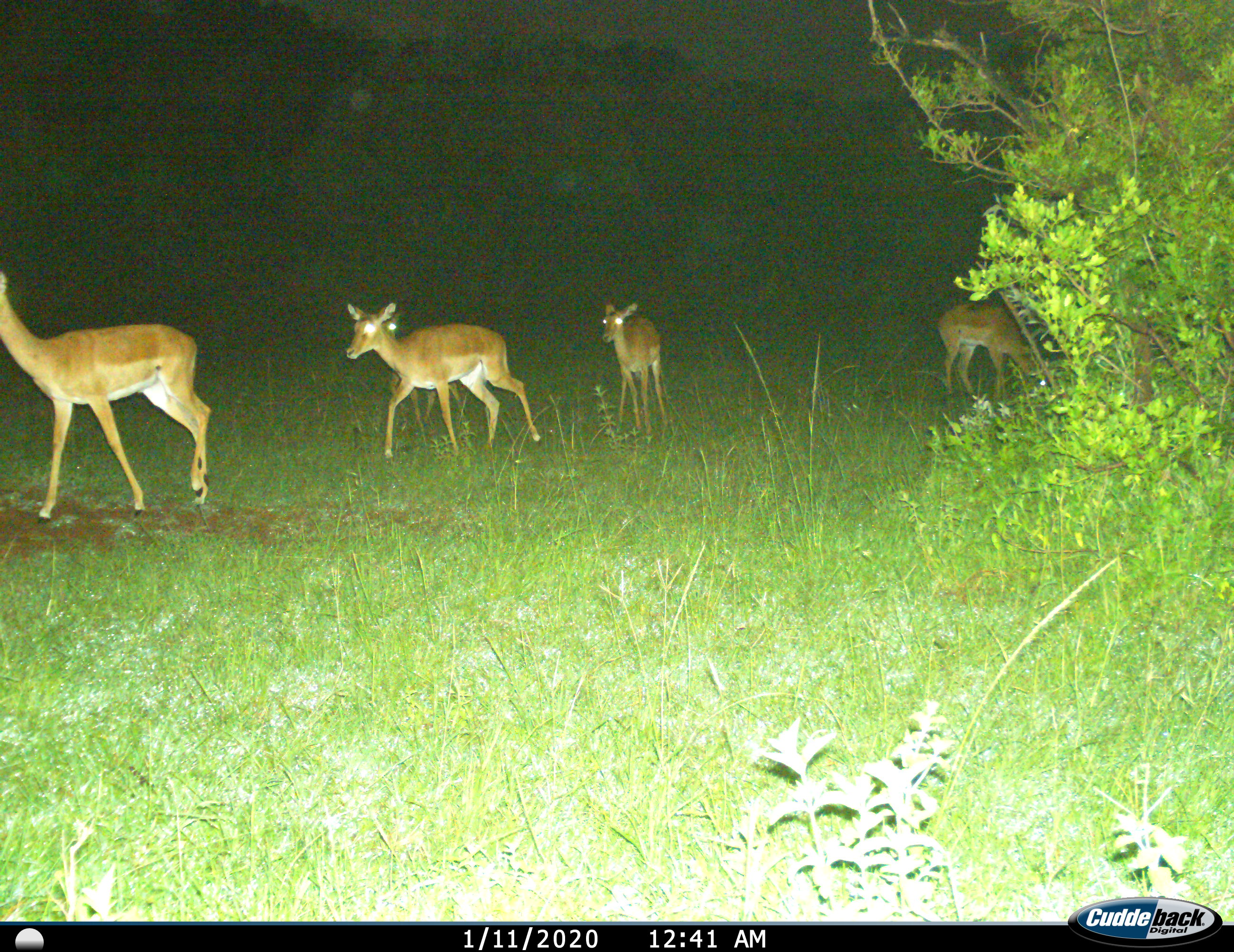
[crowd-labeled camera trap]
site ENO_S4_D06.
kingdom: Animalia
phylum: Chordata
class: Mammalia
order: Artiodactyla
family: Bovidae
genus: Aepyceros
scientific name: Aepyceros melampus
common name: impala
Impala (Aepyceros melampus), count 4. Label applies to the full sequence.